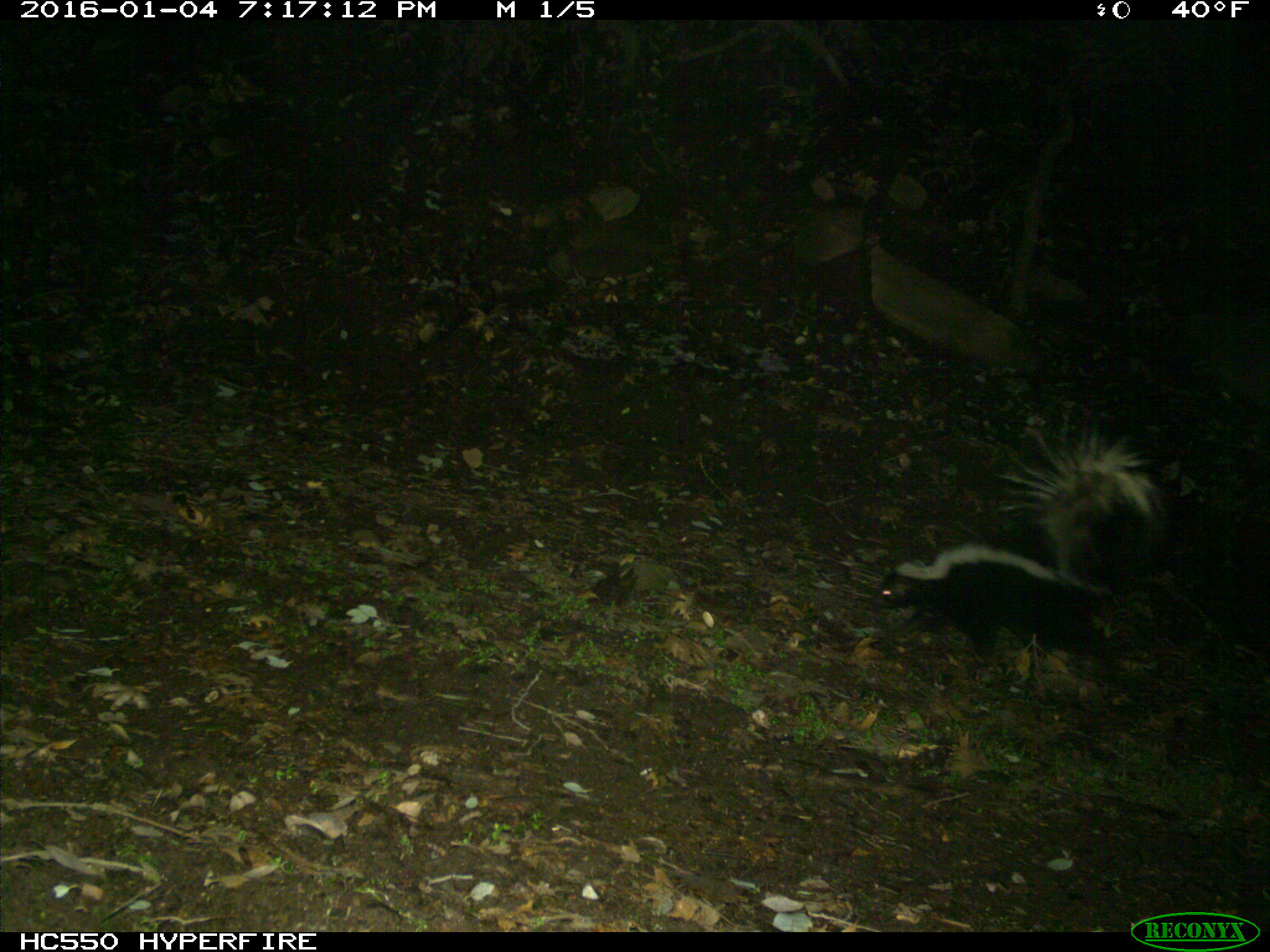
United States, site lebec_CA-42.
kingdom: Animalia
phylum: Chordata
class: Mammalia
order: Carnivora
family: Mephitidae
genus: Mephitis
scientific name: Mephitis mephitis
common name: striped skunk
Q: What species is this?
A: Mephitis mephitis (striped skunk).